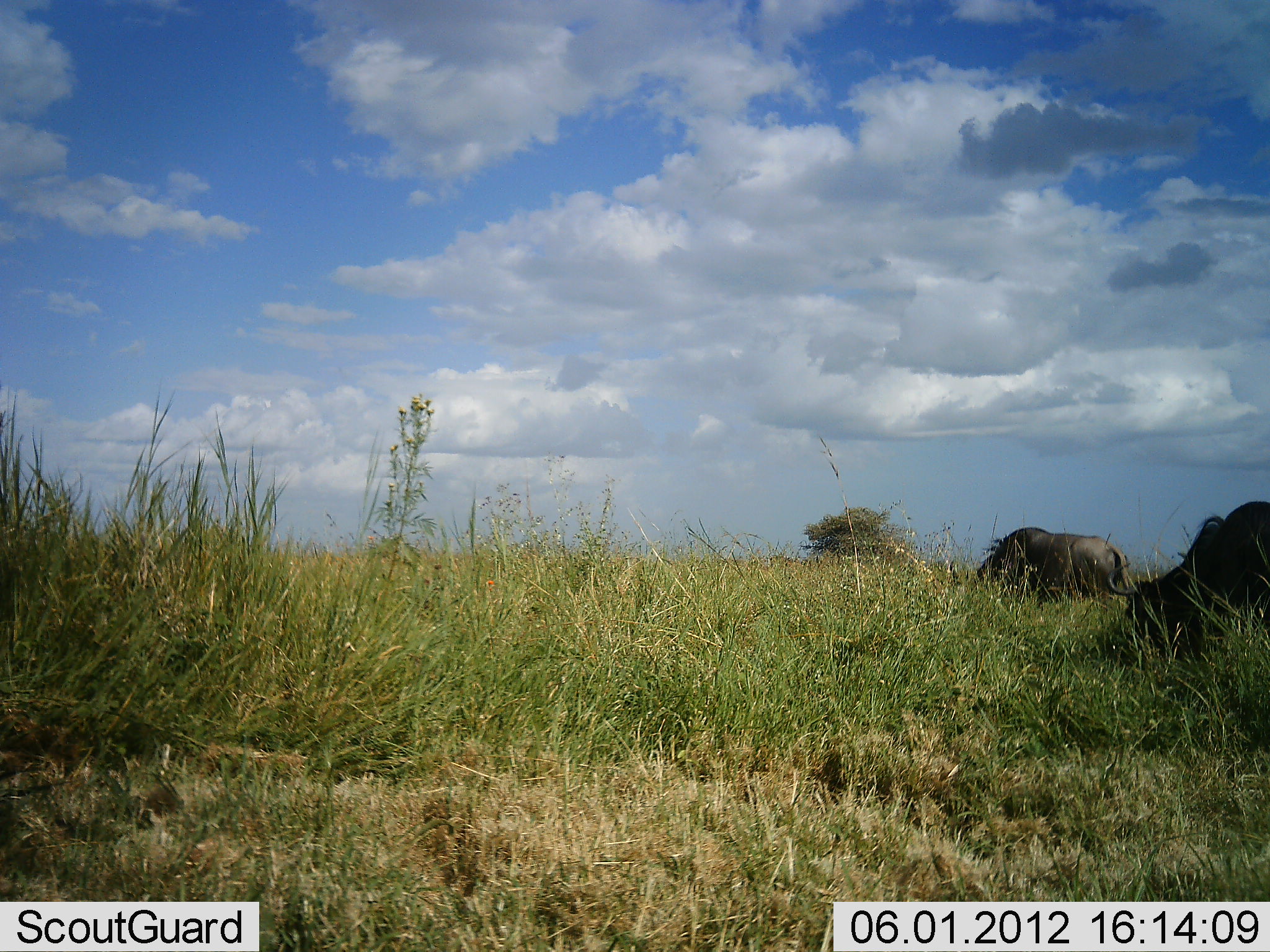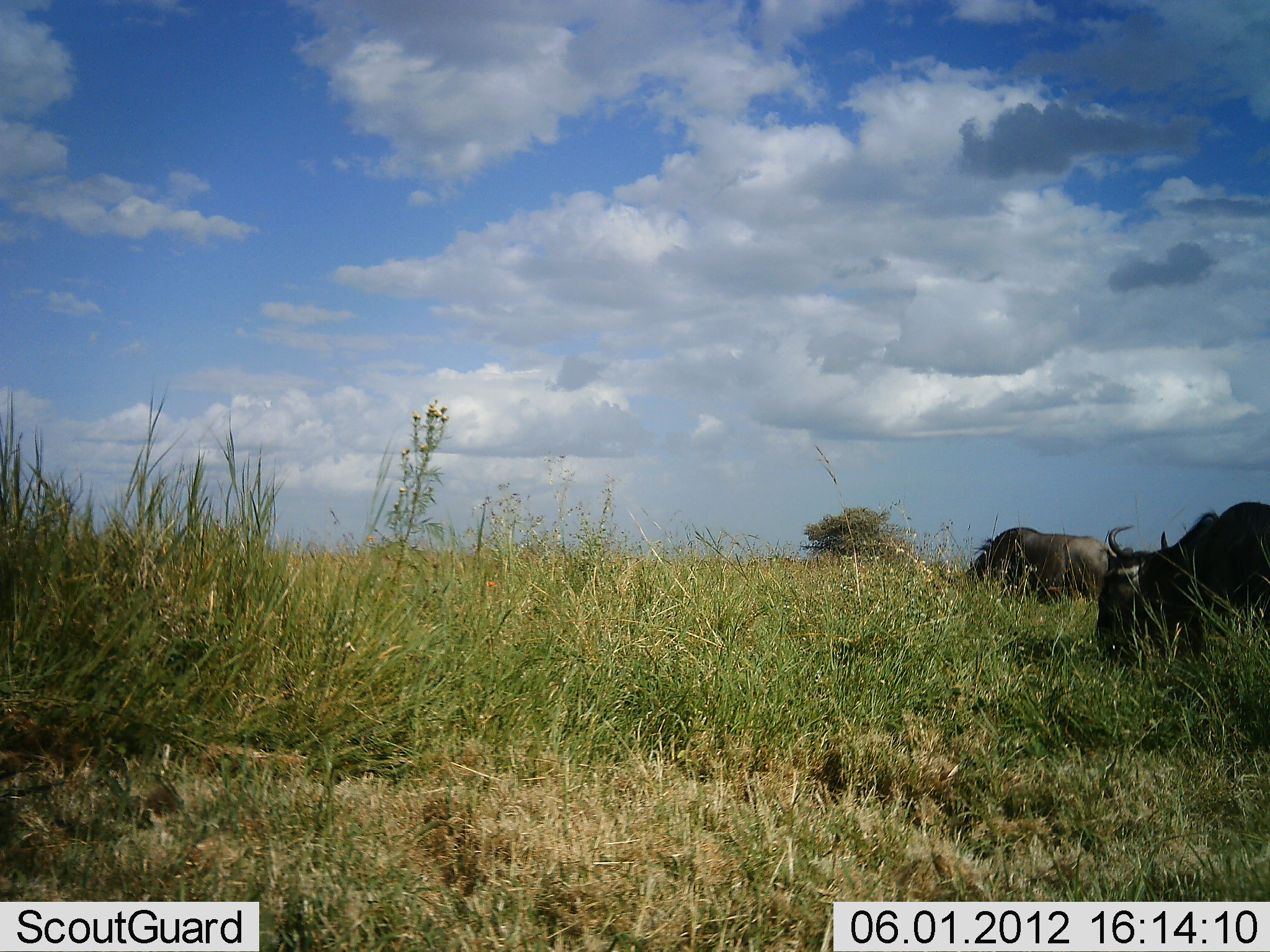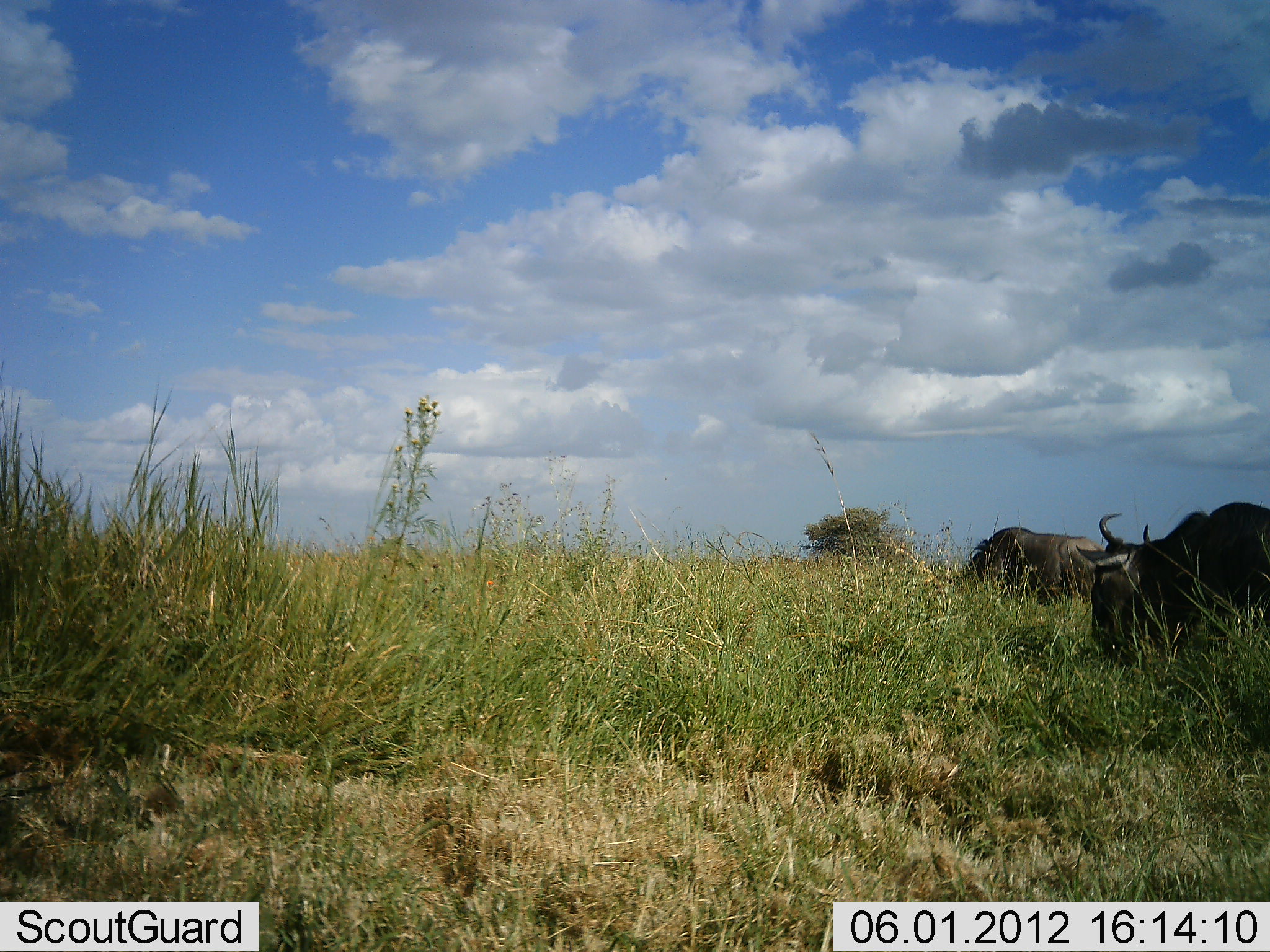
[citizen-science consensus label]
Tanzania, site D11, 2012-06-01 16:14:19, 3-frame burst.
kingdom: Animalia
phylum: Chordata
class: Mammalia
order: Artiodactyla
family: Bovidae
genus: Connochaetes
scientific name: Connochaetes taurinus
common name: blue wildebeest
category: wildebeest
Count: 2.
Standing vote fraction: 50%.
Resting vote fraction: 0%.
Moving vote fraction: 10%.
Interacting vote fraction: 0%.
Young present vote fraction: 0%.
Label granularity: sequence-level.